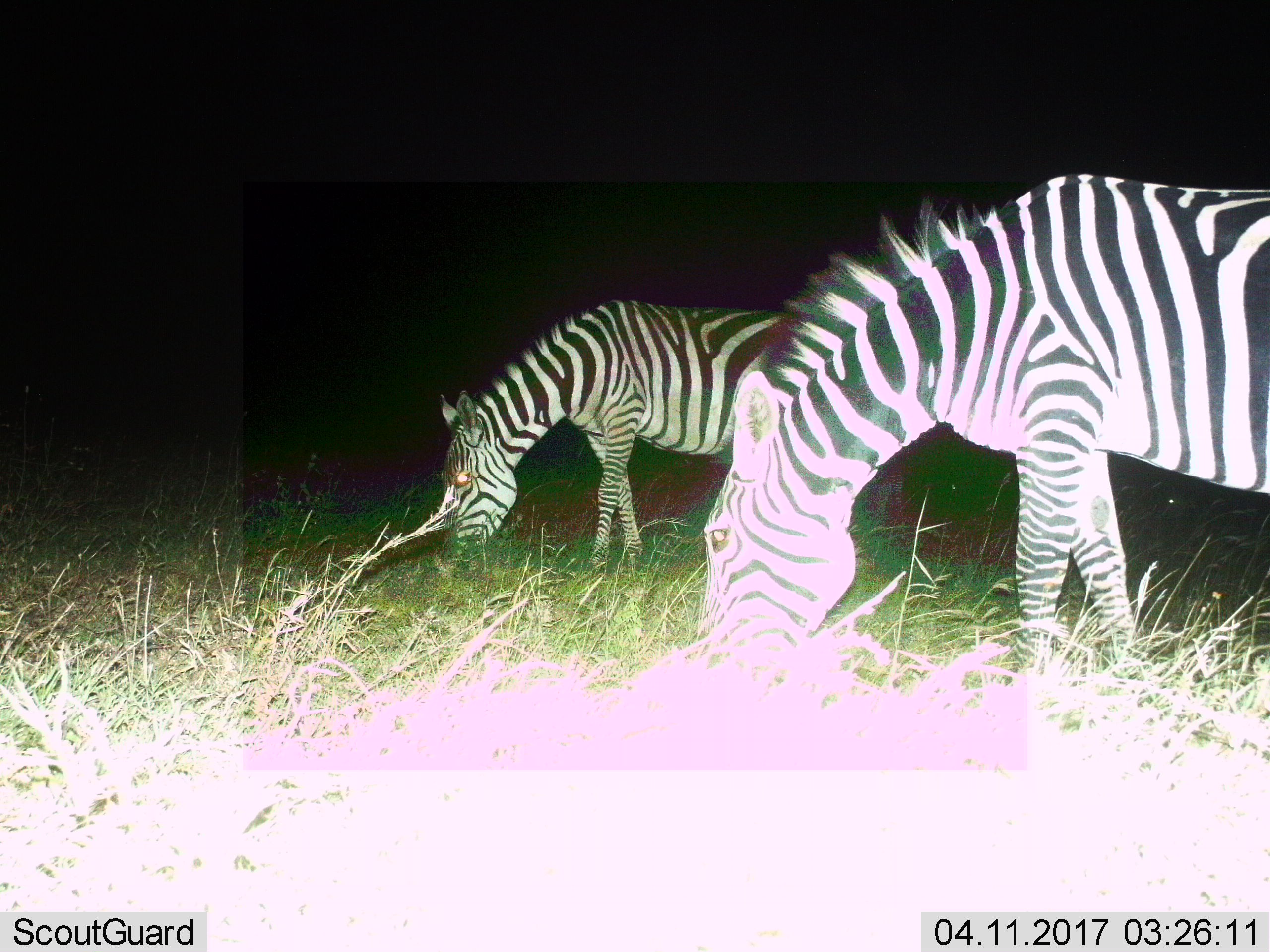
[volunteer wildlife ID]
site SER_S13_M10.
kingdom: Animalia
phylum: Chordata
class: Mammalia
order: Perissodactyla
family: Equidae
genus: Equus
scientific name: Equus quagga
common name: plains zebra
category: zebraplains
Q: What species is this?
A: Zebraplains (plains zebra) (Equus quagga).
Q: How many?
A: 2.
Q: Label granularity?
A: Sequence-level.